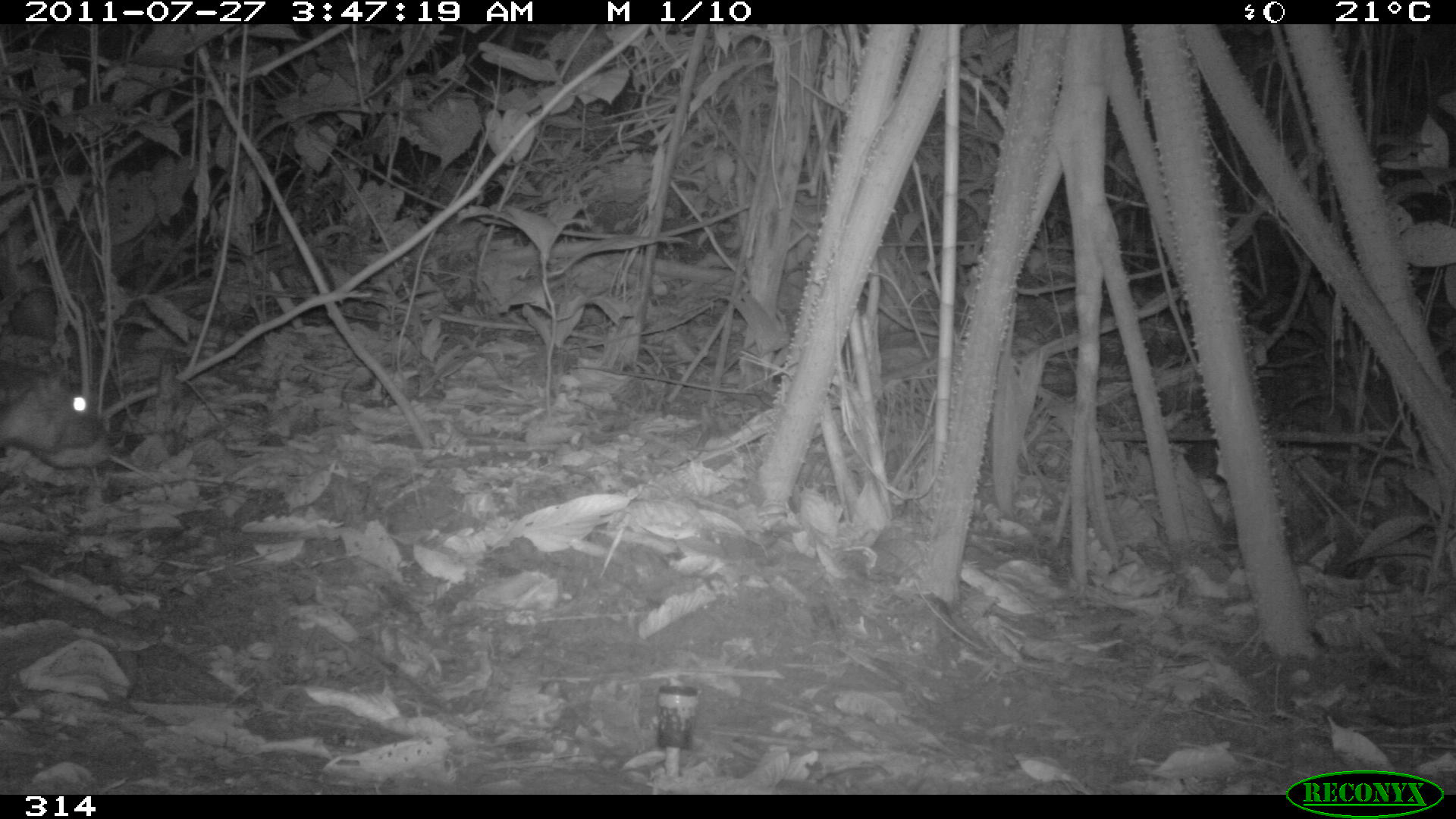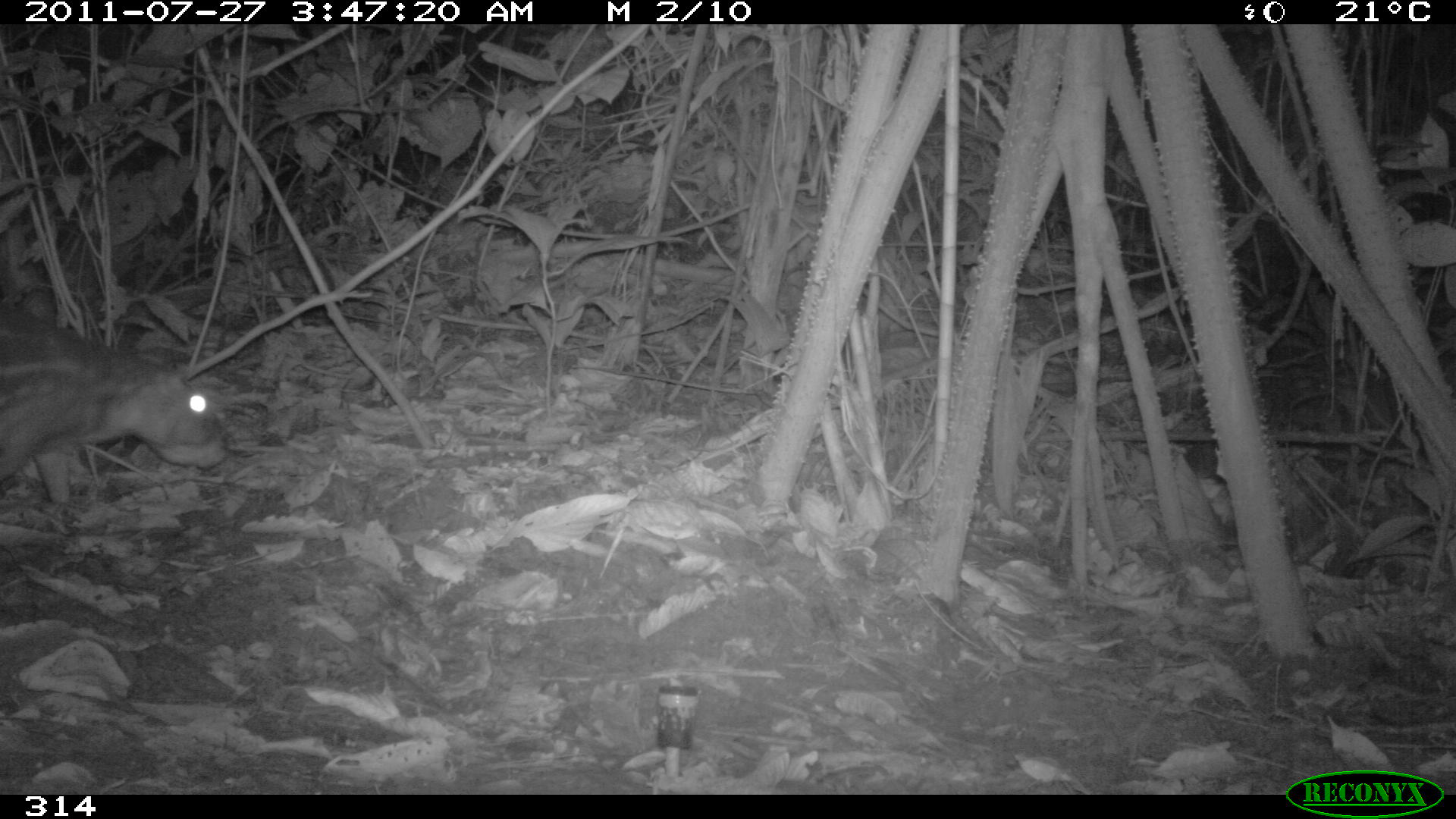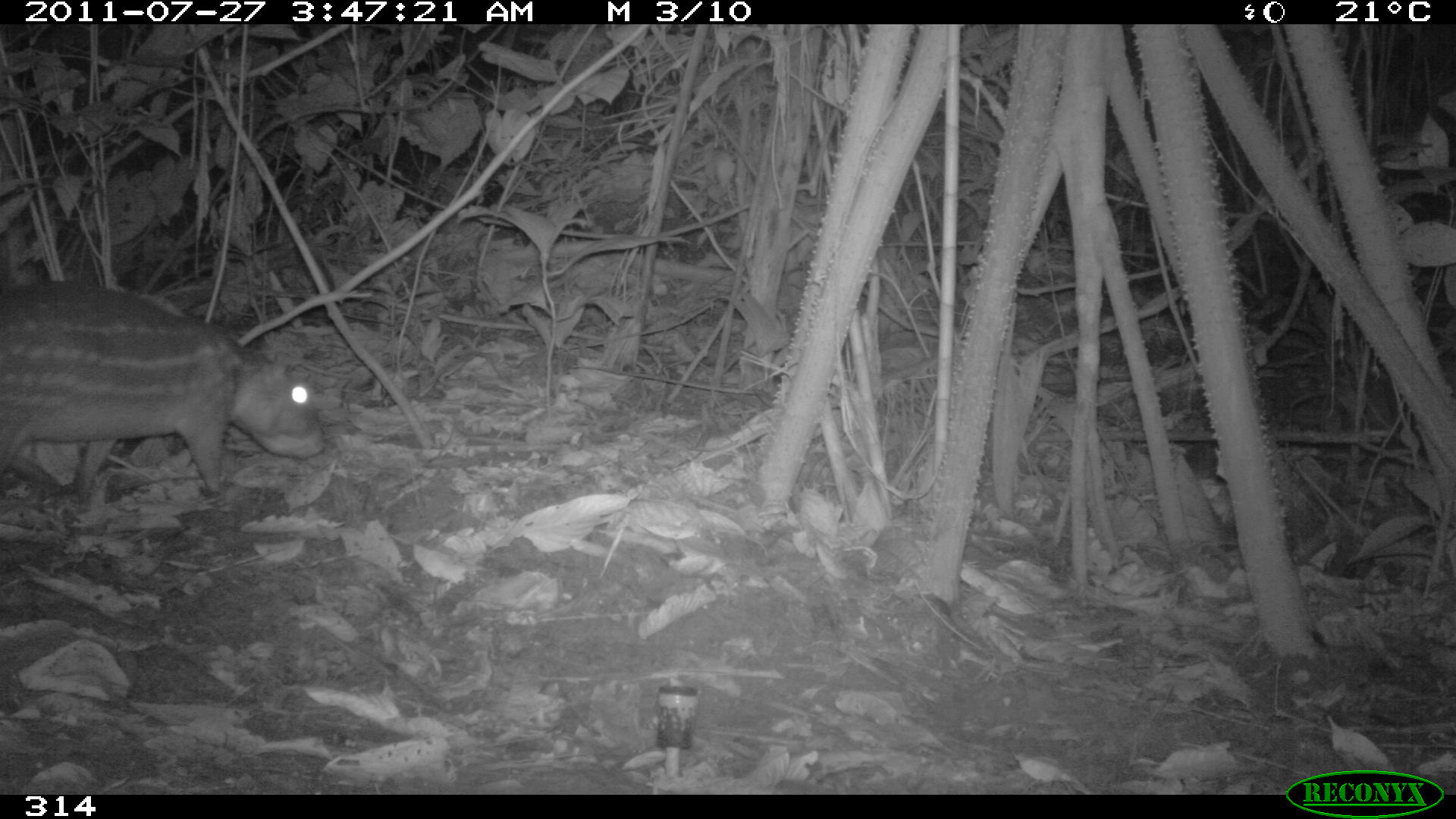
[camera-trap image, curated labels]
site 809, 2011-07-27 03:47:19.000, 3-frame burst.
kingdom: Animalia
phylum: Chordata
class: Mammalia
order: Rodentia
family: Cuniculidae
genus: Cuniculus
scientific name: Cuniculus paca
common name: spotted paca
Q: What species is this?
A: Cuniculus paca (spotted paca).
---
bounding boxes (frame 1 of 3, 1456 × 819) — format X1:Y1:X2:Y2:
cuniculus paca: 0:360:109:470